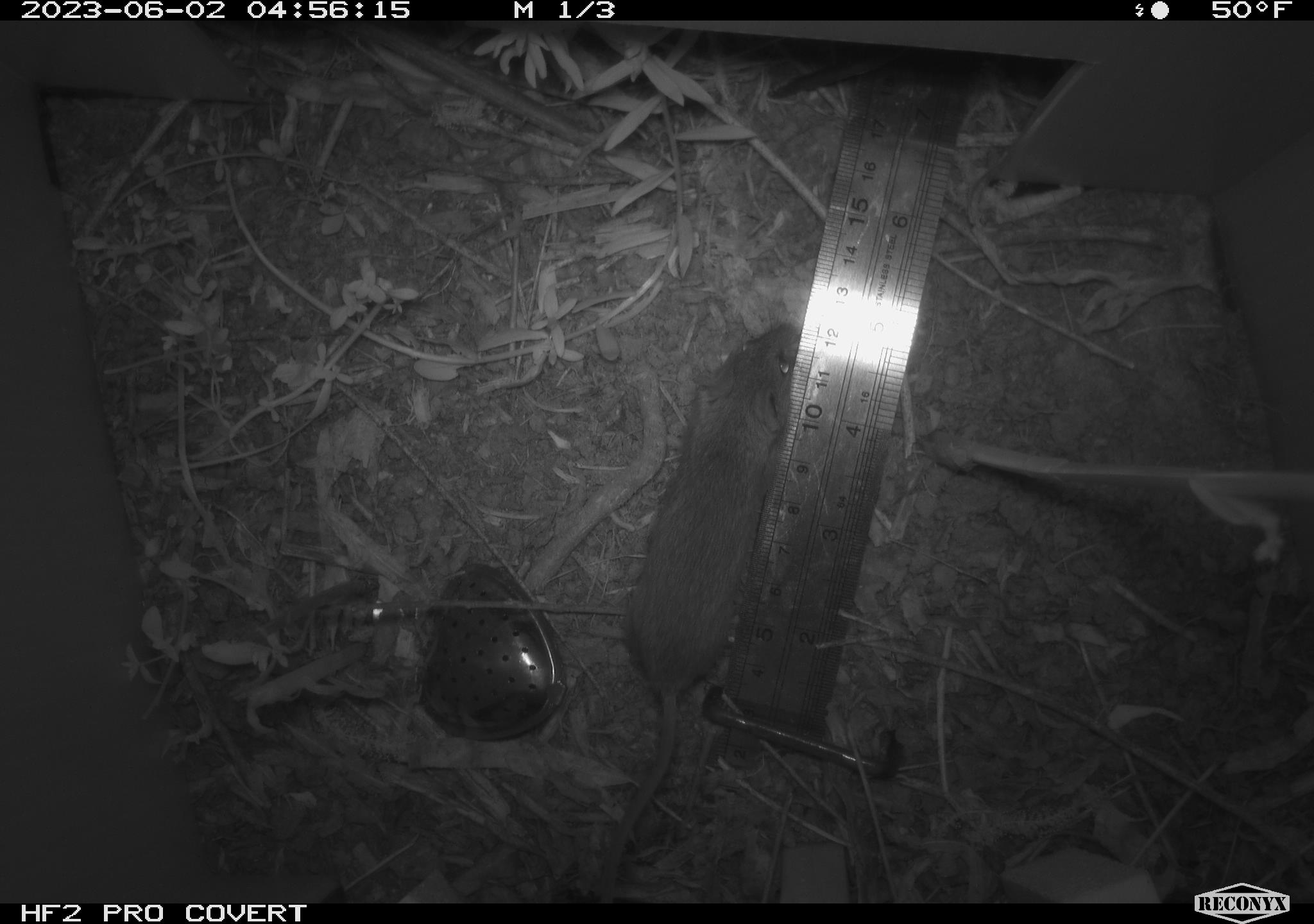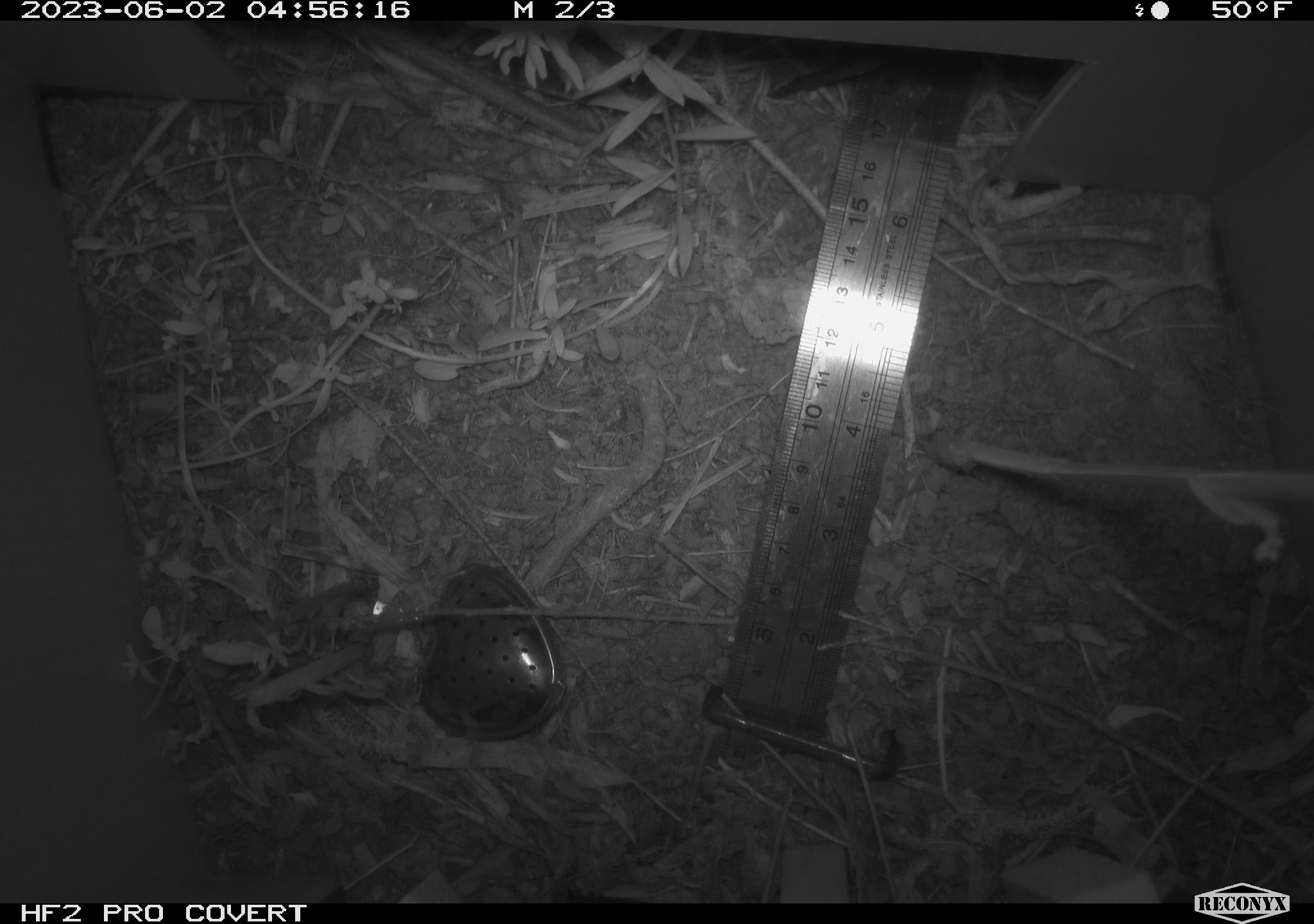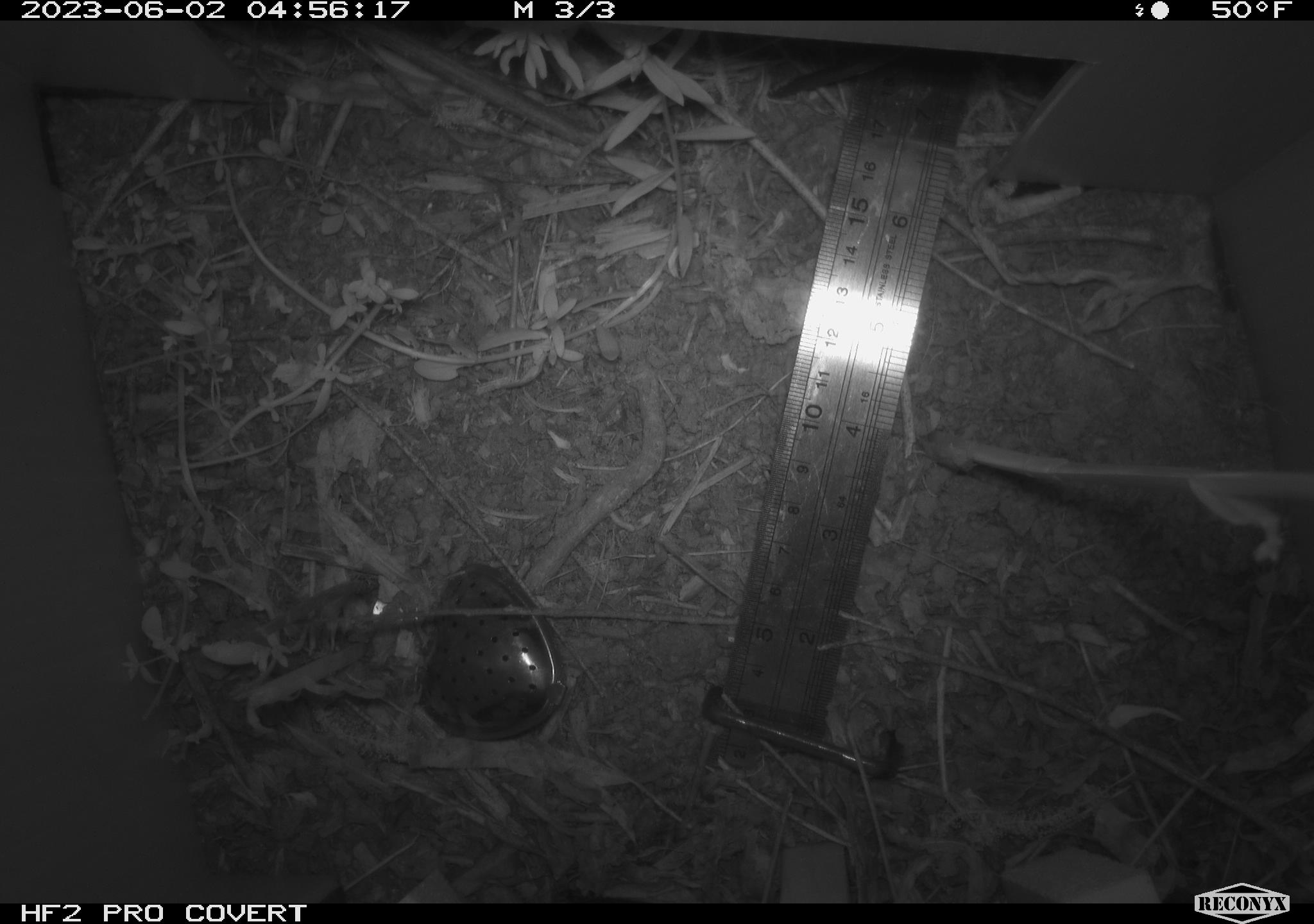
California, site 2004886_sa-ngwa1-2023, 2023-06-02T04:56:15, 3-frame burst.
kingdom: Animalia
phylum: Chordata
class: Mammalia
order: Rodentia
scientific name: Rodentia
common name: mouse species